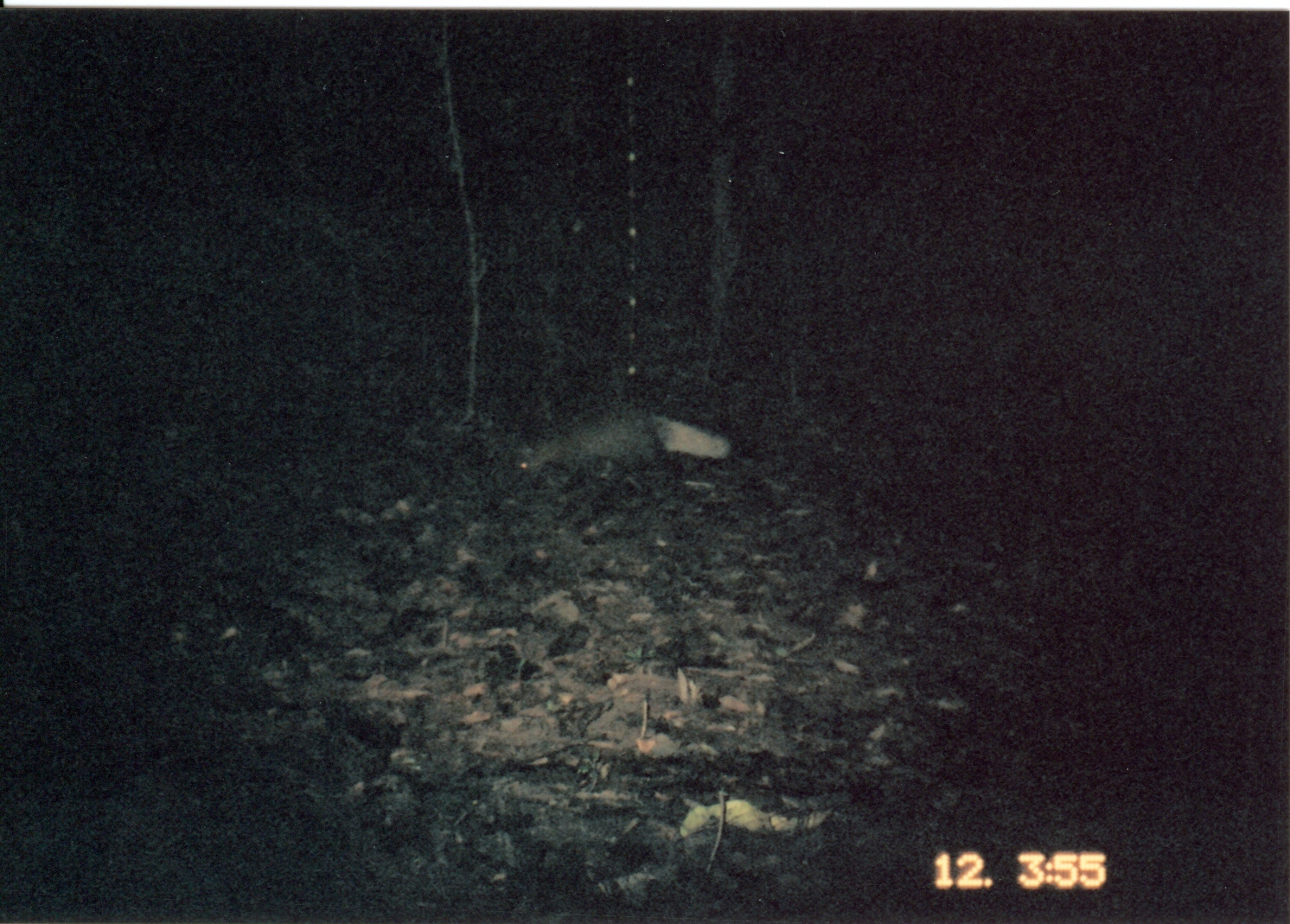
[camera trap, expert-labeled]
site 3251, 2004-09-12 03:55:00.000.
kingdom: Animalia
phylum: Chordata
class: Mammalia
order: Carnivora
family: Herpestidae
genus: Bdeogale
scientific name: Bdeogale jacksoni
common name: jackson's mongoose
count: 1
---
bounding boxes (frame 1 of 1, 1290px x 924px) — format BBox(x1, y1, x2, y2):
bdeogale jacksoni: BBox(503, 406, 736, 483)